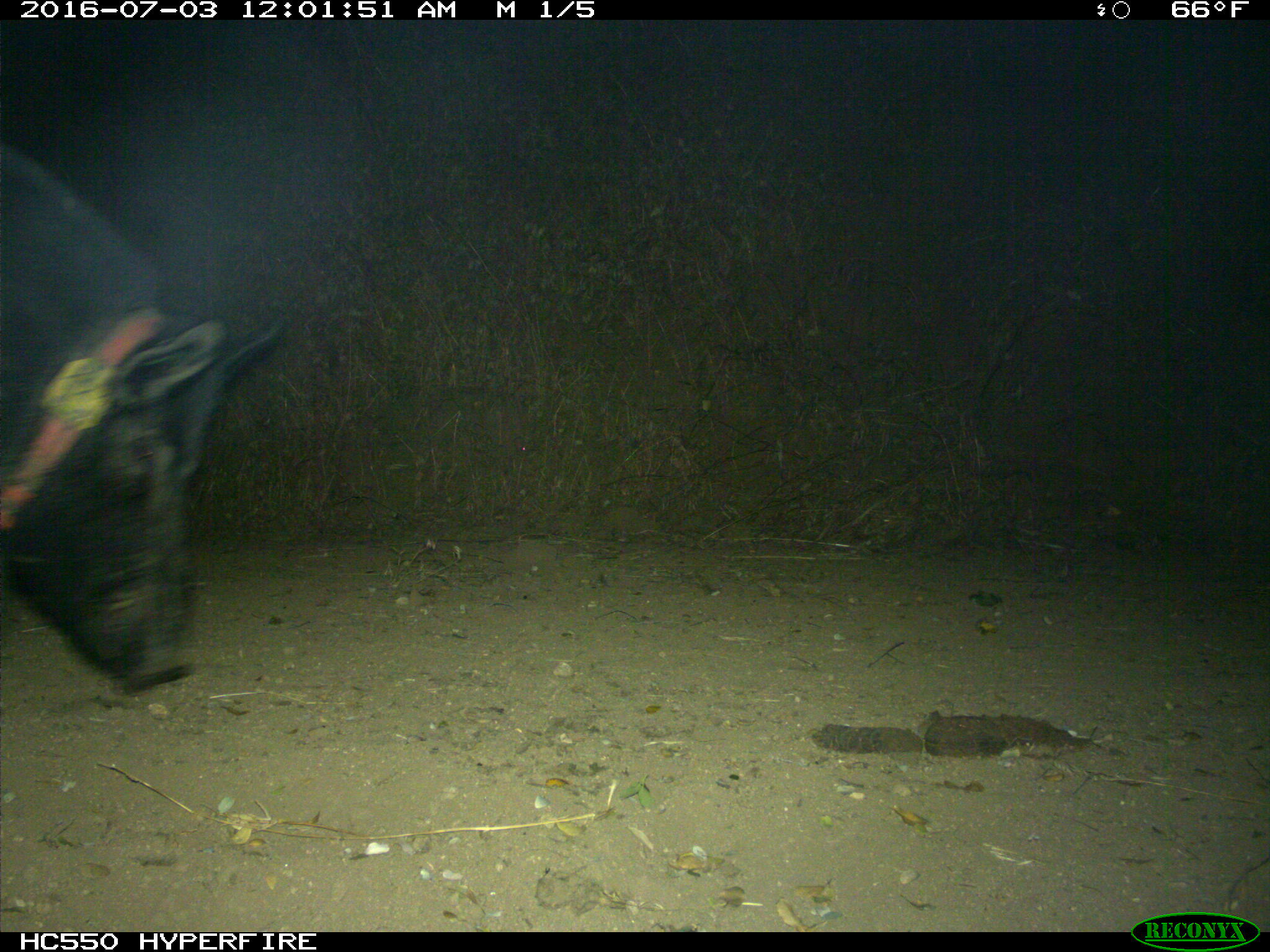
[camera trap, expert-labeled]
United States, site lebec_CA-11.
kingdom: Animalia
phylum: Chordata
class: Mammalia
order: Artiodactyla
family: Suidae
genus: Sus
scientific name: Sus scrofa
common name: wild boar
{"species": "Sus scrofa (wild boar)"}